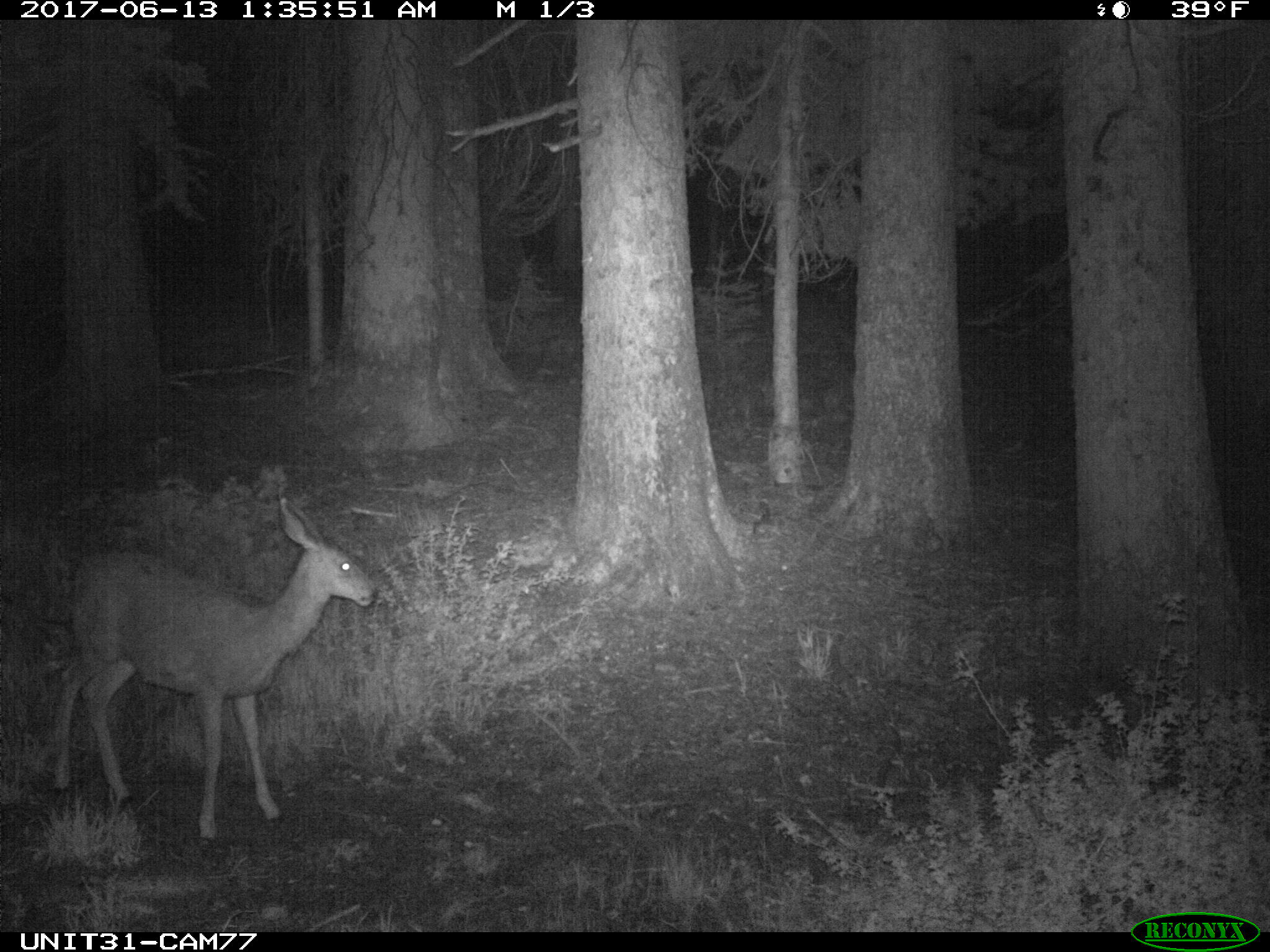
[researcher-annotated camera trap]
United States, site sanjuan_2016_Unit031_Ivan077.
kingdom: Animalia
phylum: Chordata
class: Mammalia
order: Artiodactyla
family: Cervidae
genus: Odocoileus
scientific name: Odocoileus hemionus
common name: mule deer